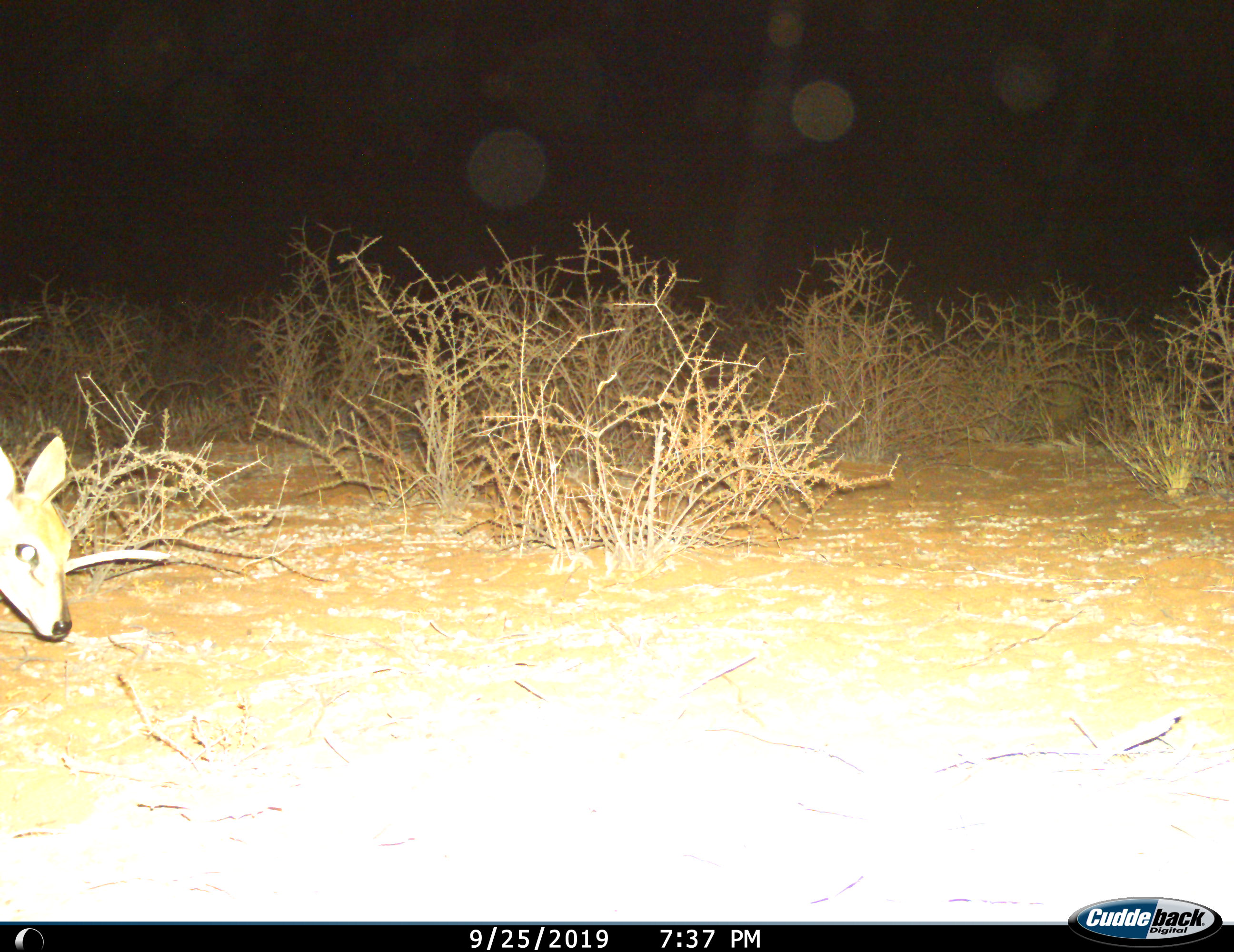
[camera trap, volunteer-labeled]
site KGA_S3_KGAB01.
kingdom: Animalia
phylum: Chordata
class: Mammalia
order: Artiodactyla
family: Bovidae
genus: Sylvicapra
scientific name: Sylvicapra grimmia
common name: common duiker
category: duikercommongrey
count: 1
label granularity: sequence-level